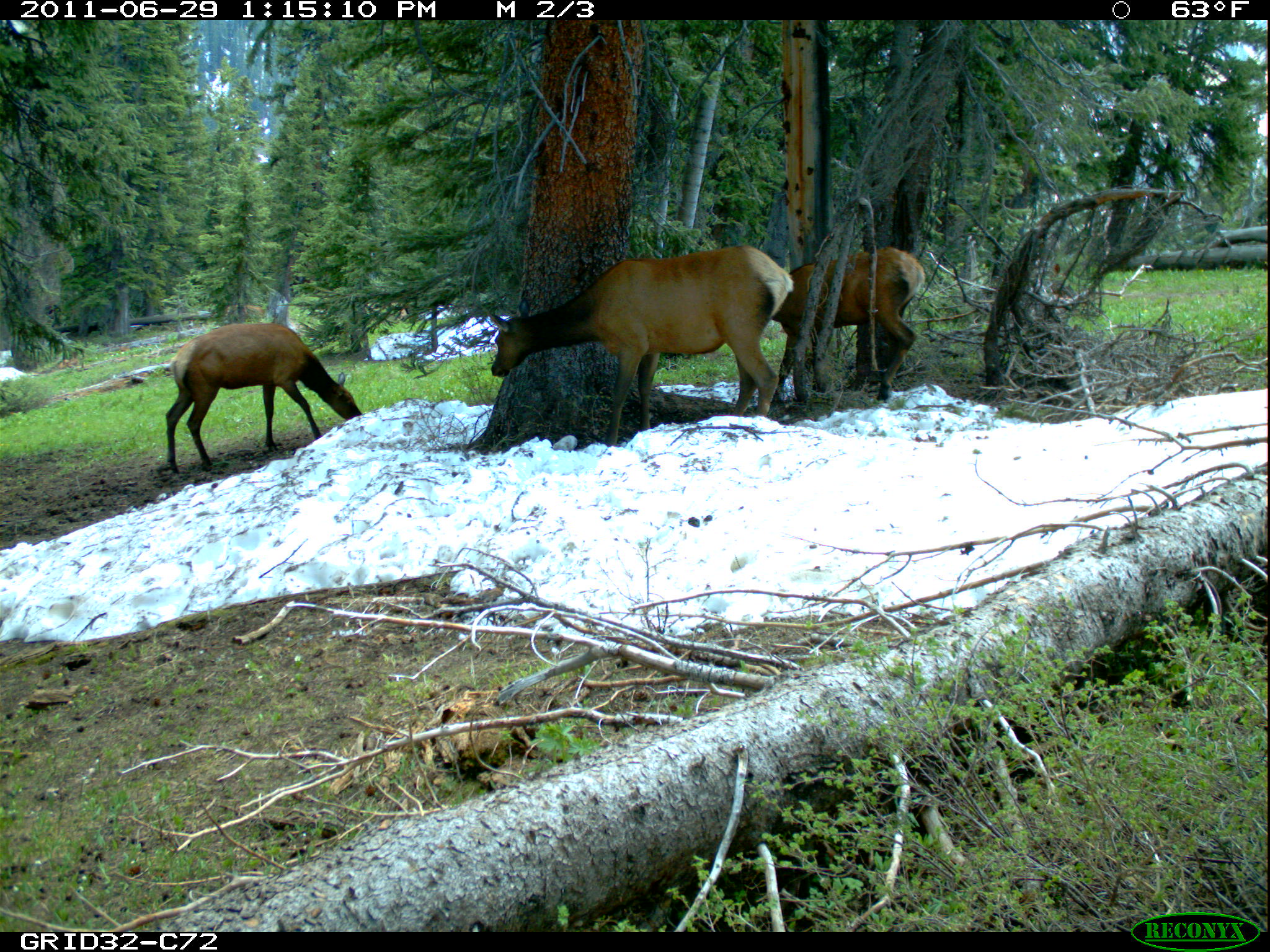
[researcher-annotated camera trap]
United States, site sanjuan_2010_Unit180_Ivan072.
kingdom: Animalia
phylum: Chordata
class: Mammalia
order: Artiodactyla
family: Cervidae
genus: Cervus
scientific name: Cervus elaphus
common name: red deer